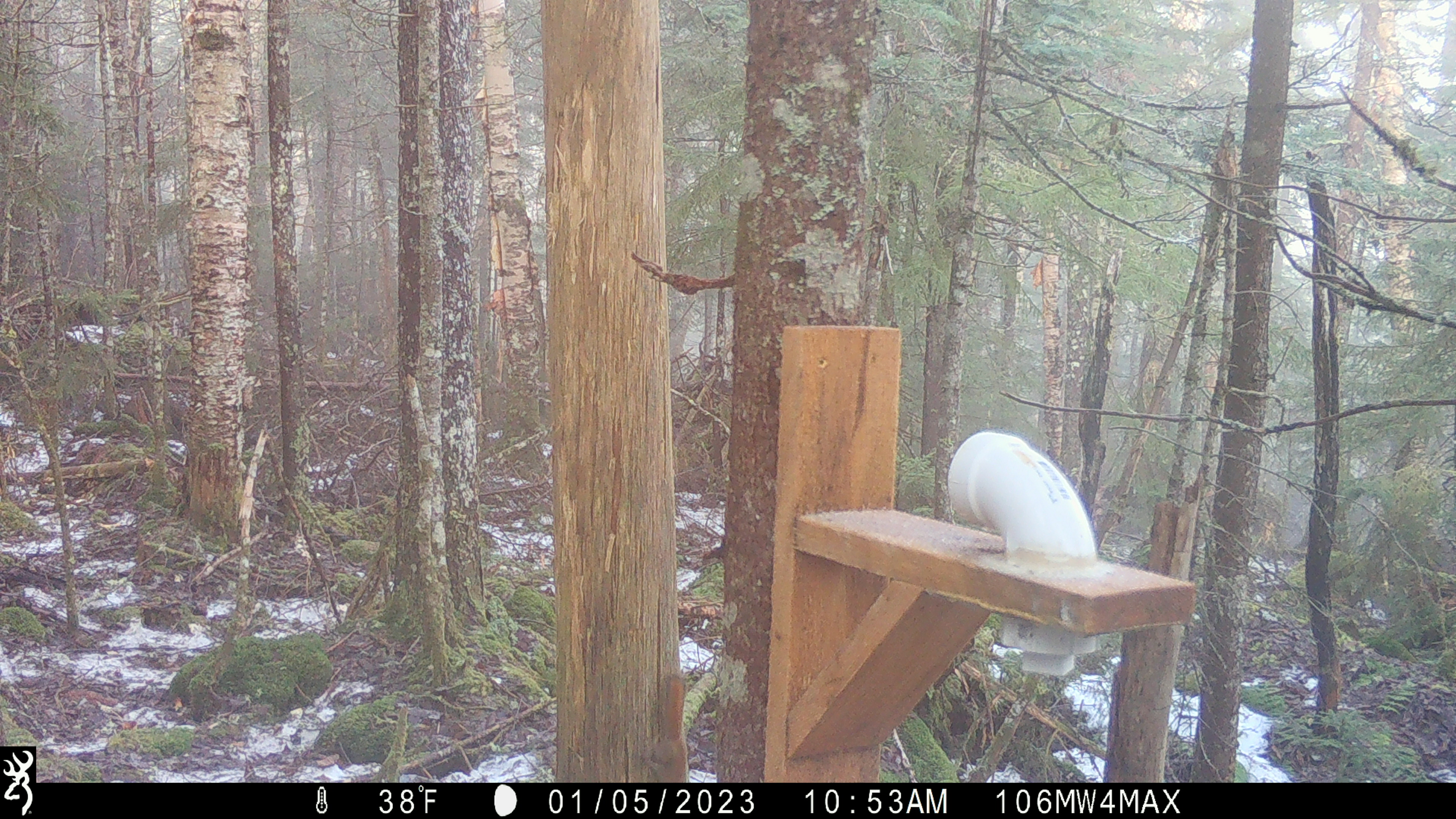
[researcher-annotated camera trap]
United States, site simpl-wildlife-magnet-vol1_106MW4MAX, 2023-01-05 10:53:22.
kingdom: Animalia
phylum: Chordata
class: Mammalia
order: Rodentia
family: Sciuridae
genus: Tamiasciurus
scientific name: Tamiasciurus hudsonicus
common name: red squirrel